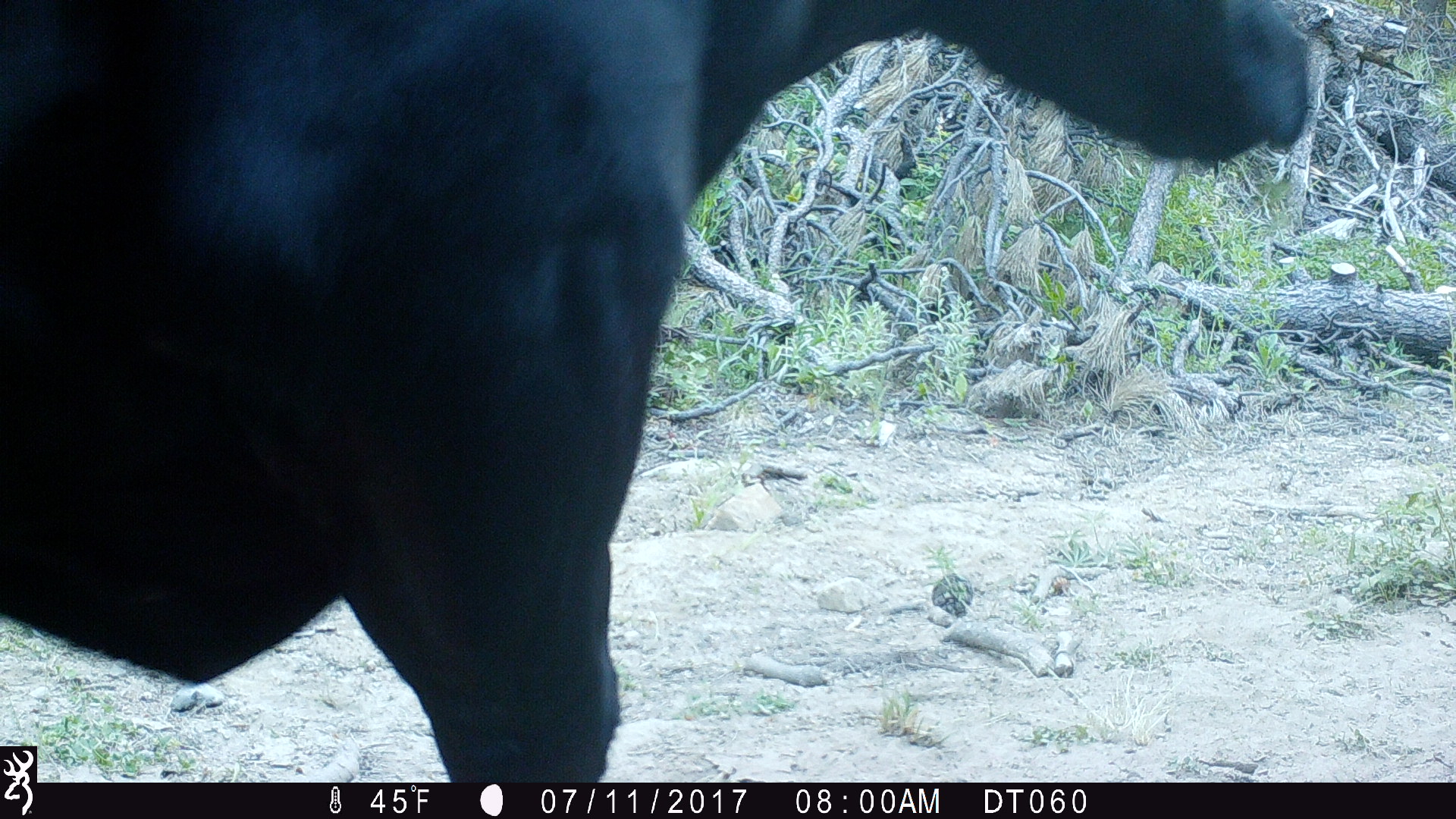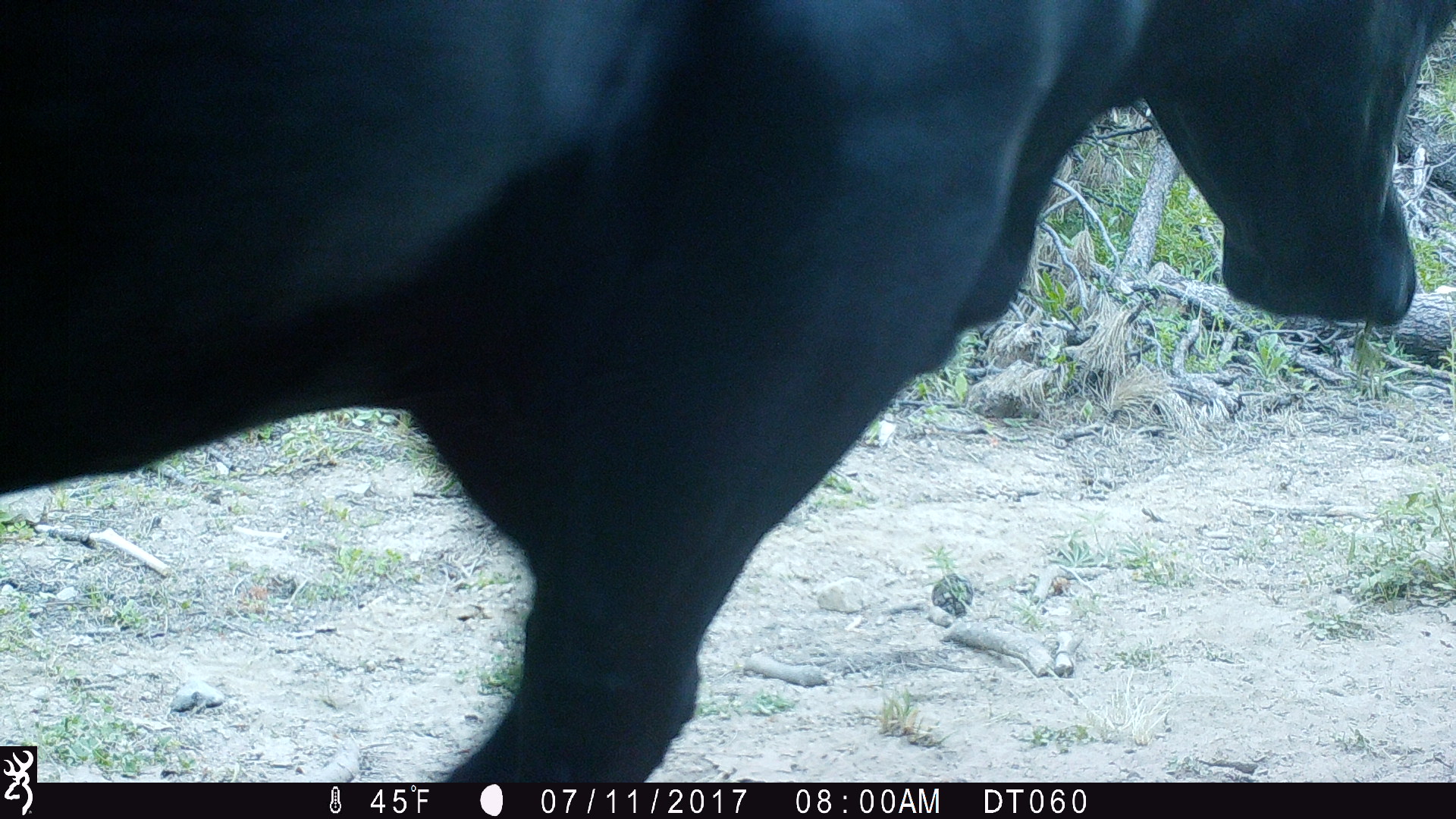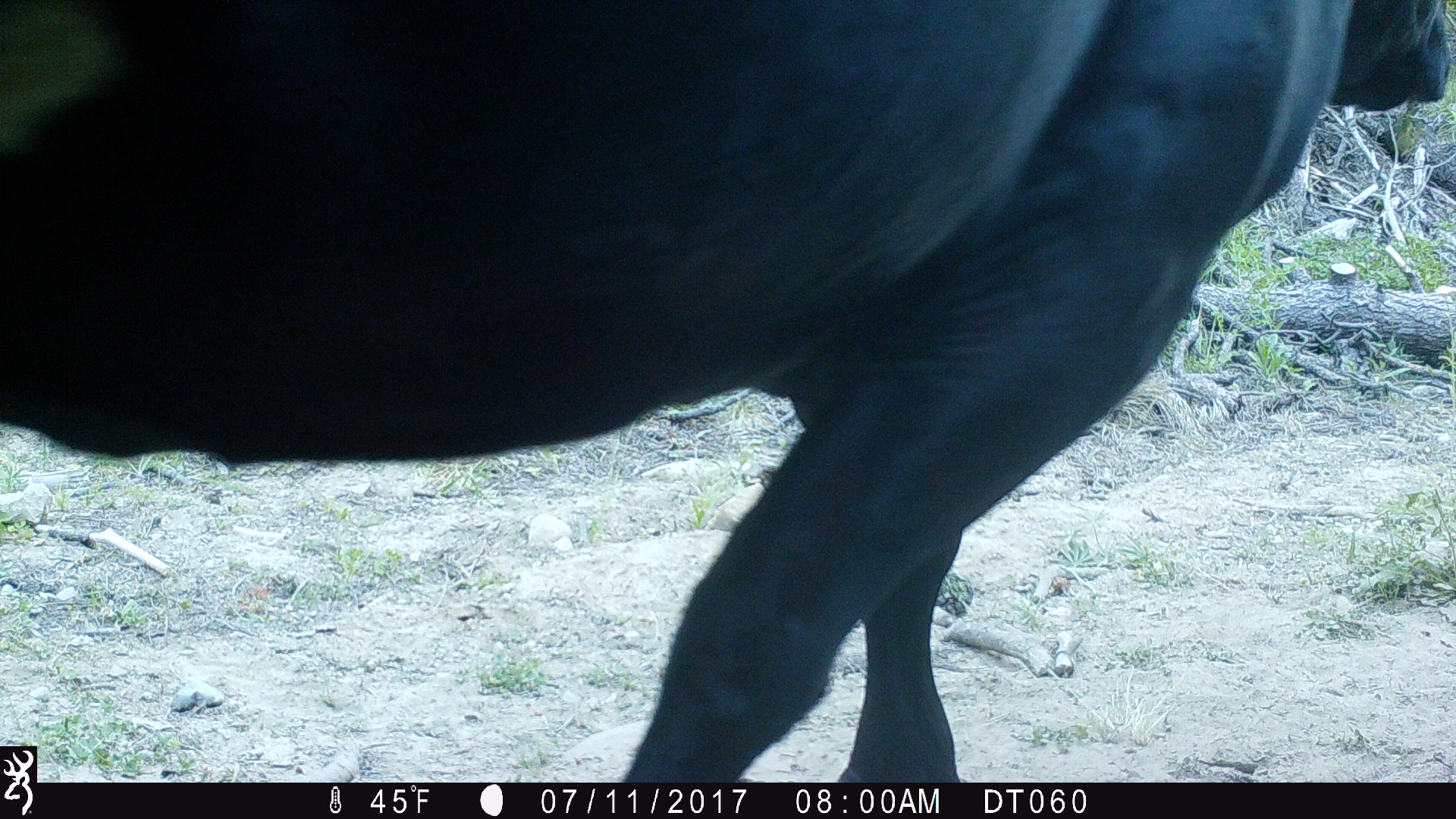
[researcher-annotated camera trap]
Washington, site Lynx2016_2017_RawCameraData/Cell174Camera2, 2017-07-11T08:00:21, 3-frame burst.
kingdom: Animalia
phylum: Chordata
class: Mammalia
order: Artiodactyla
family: Bovidae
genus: Bos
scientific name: Bos taurus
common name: domestic cattle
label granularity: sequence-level